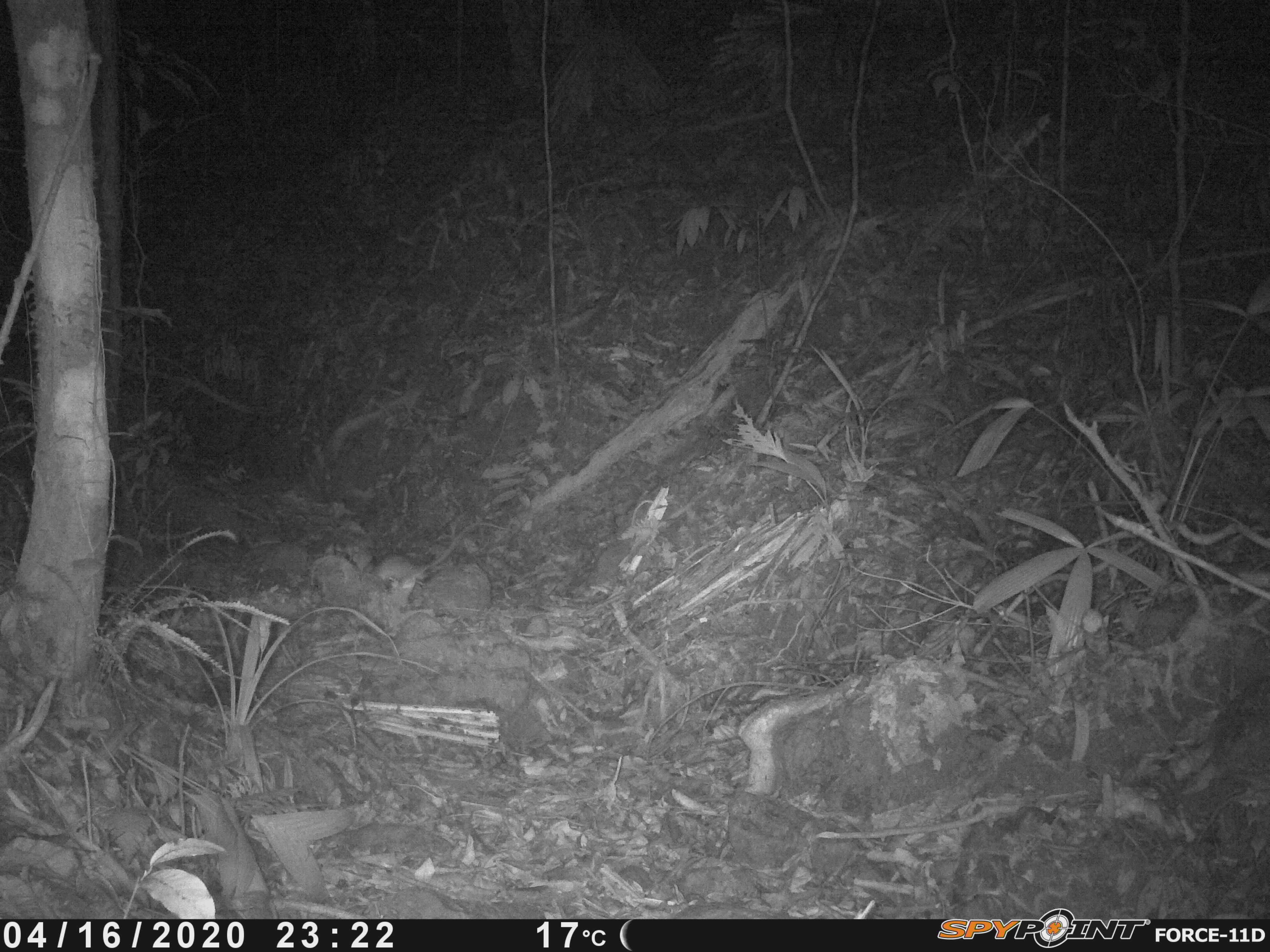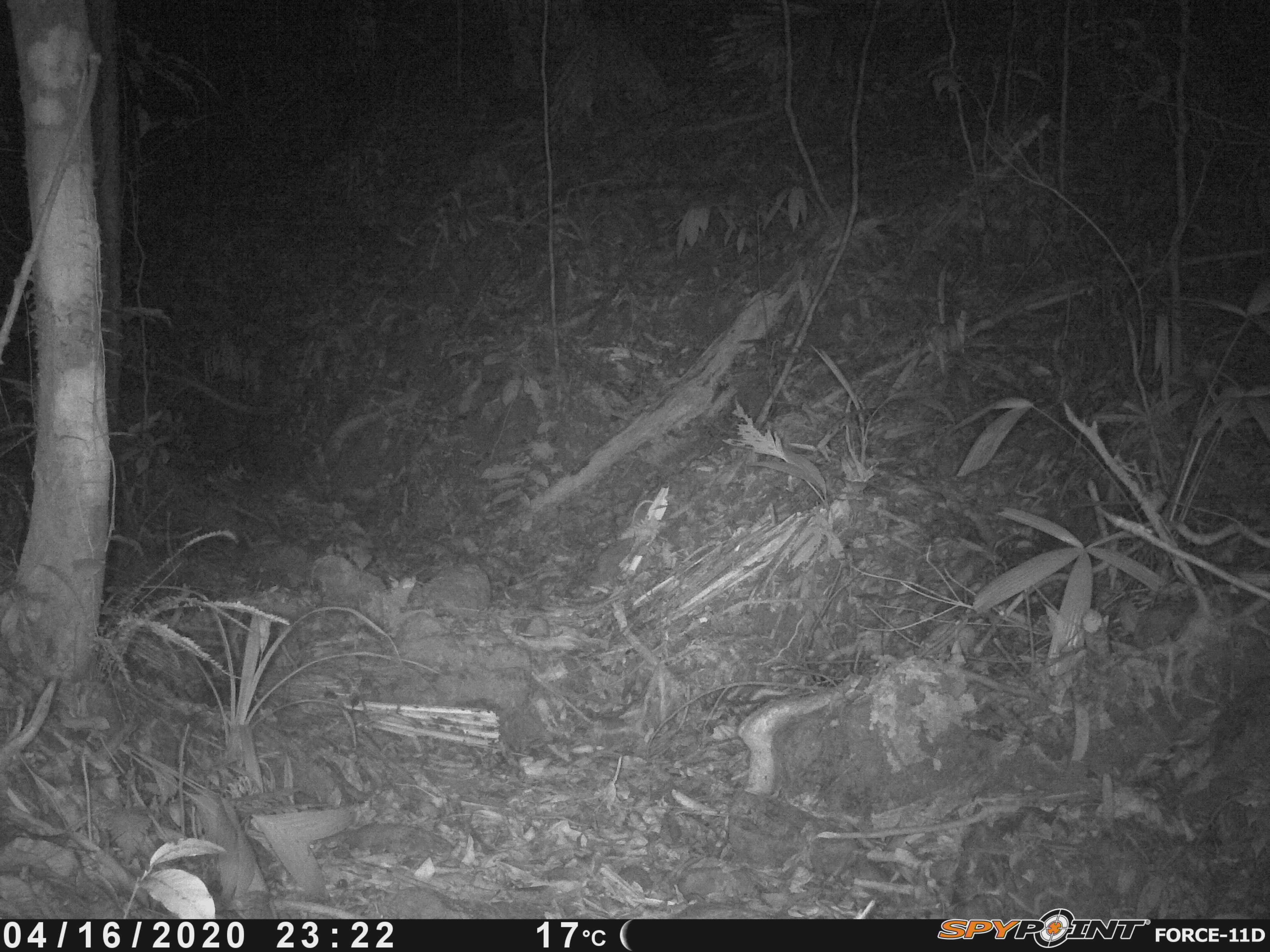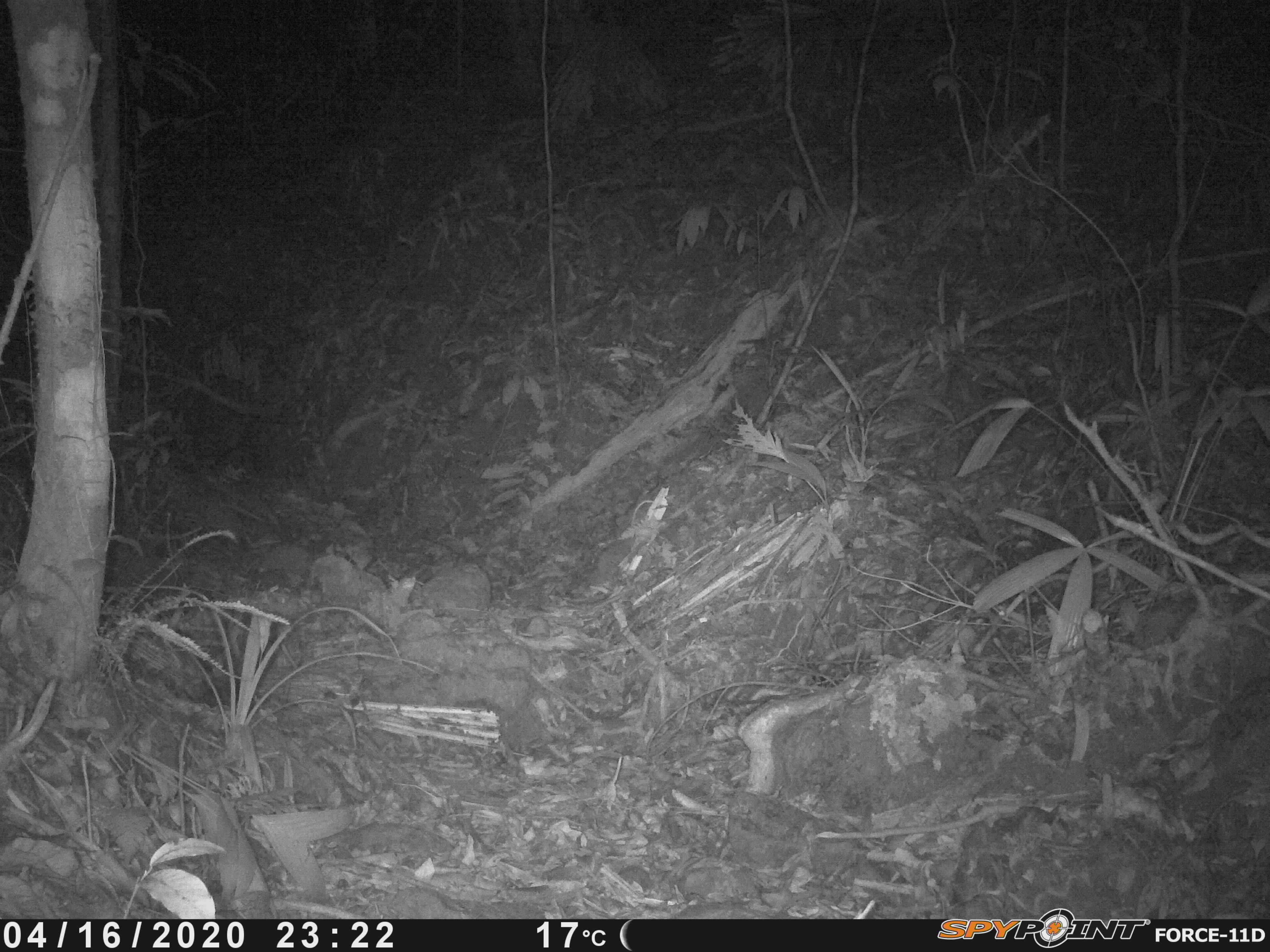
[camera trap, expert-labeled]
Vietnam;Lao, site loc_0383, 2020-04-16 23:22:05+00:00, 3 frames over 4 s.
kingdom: Animalia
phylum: Chordata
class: Mammalia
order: Rodentia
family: Muridae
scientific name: Muridae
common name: old-world mice and rats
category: unidentified murid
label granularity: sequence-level